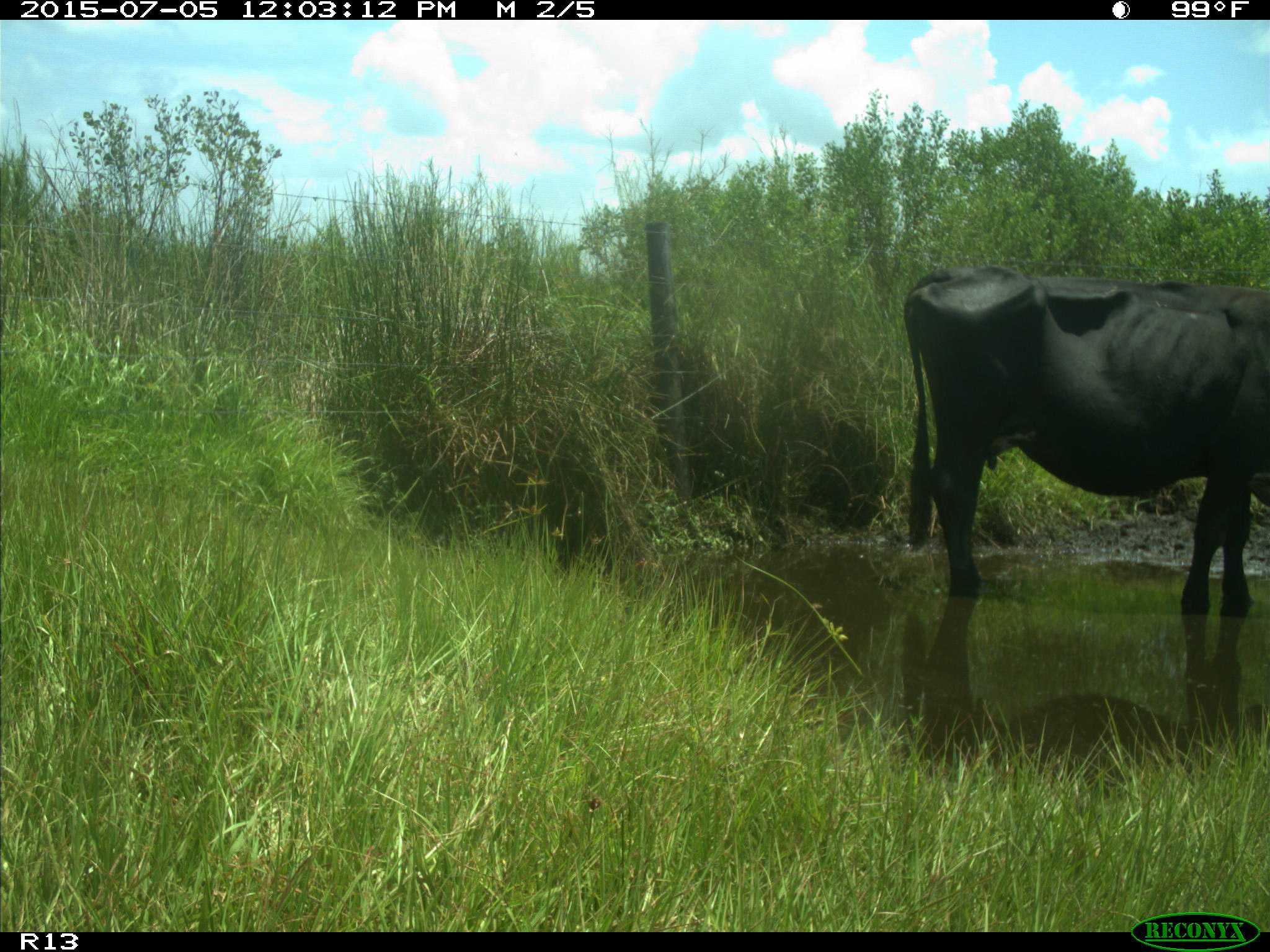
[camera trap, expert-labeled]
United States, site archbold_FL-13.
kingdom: Animalia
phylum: Chordata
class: Mammalia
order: Artiodactyla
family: Bovidae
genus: Bos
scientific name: Bos taurus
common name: domestic cow